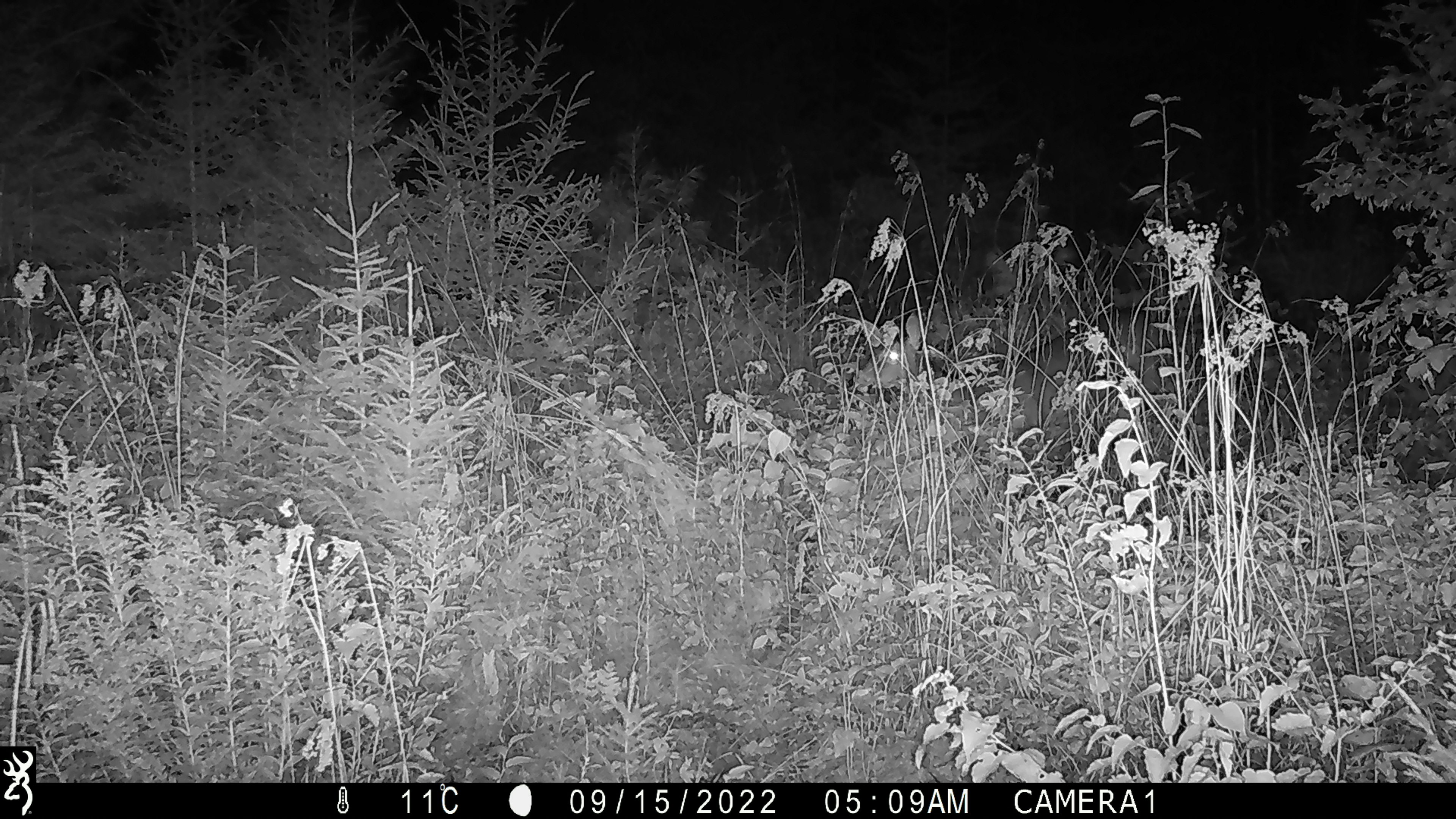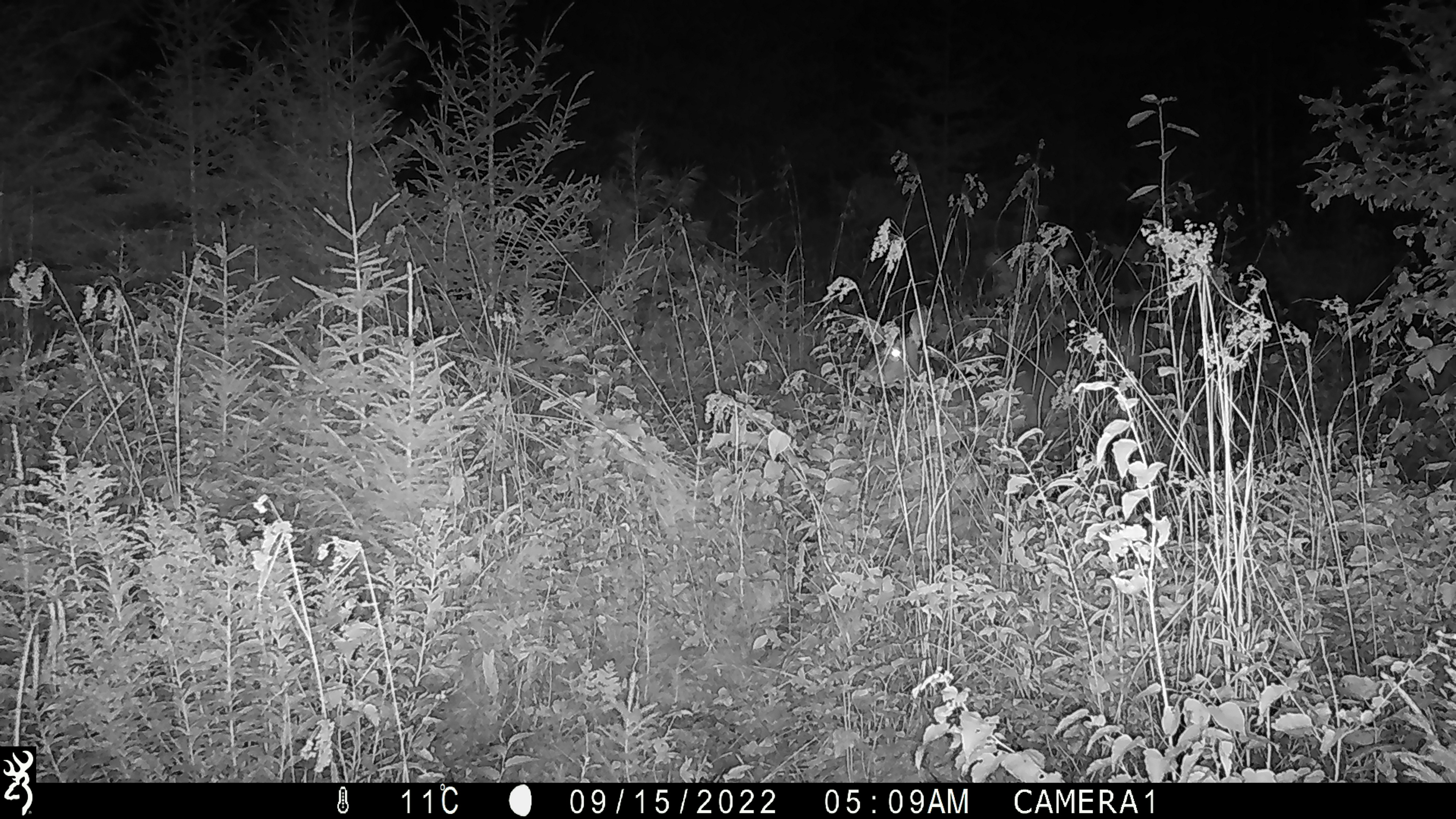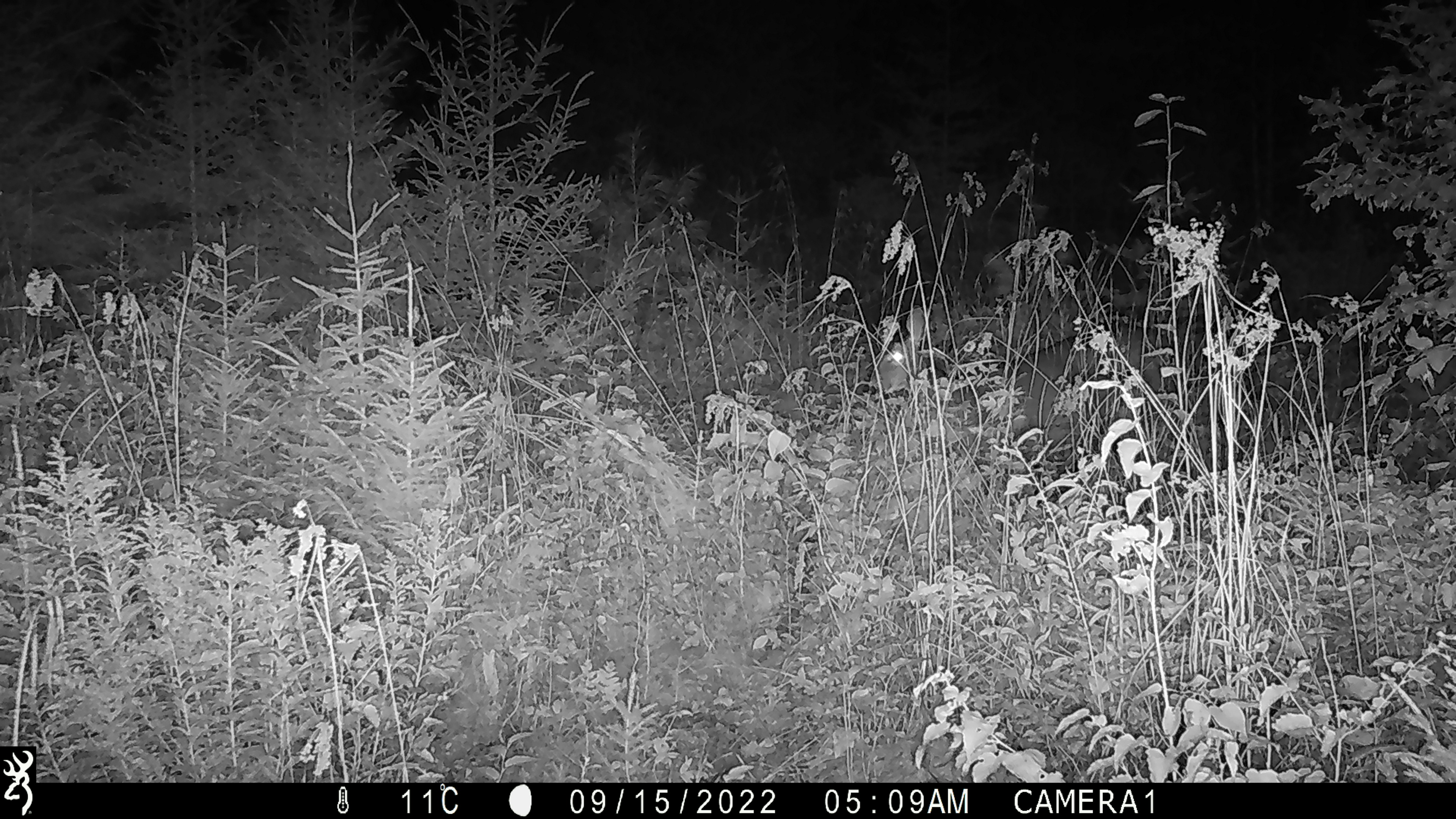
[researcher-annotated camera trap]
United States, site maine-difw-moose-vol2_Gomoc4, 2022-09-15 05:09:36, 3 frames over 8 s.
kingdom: Animalia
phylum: Chordata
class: Mammalia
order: Artiodactyla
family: Cervidae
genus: Odocoileus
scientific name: Odocoileus virginianus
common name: white-tailed deer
White-tailed deer (Odocoileus virginianus).